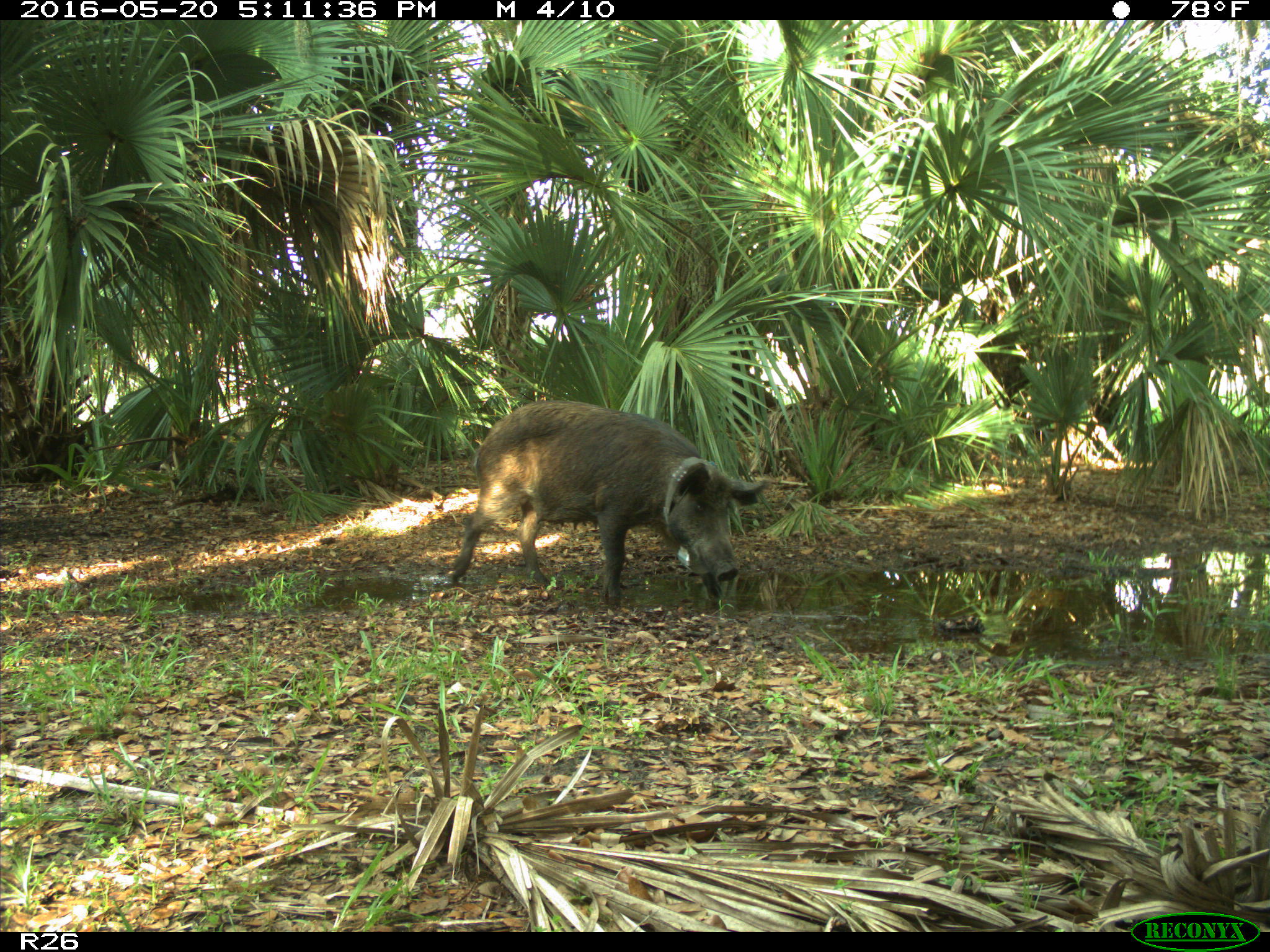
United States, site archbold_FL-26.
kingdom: Animalia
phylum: Chordata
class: Mammalia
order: Artiodactyla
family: Suidae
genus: Sus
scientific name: Sus scrofa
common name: wild boar